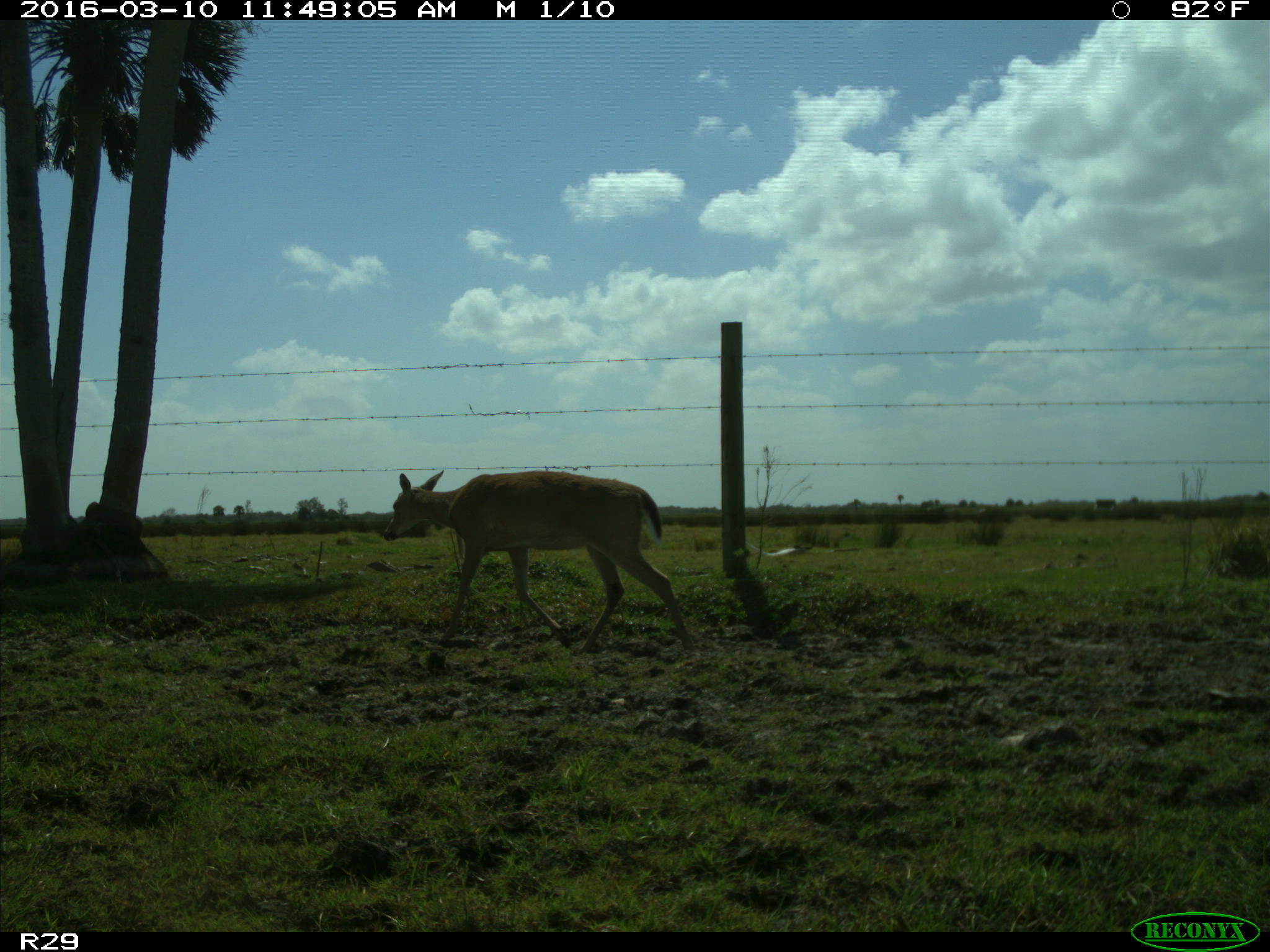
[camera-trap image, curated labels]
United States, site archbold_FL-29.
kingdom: Animalia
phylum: Chordata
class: Mammalia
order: Artiodactyla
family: Cervidae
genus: Odocoileus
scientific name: Odocoileus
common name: deer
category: unidentified deer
Unidentified deer (deer) (Odocoileus).